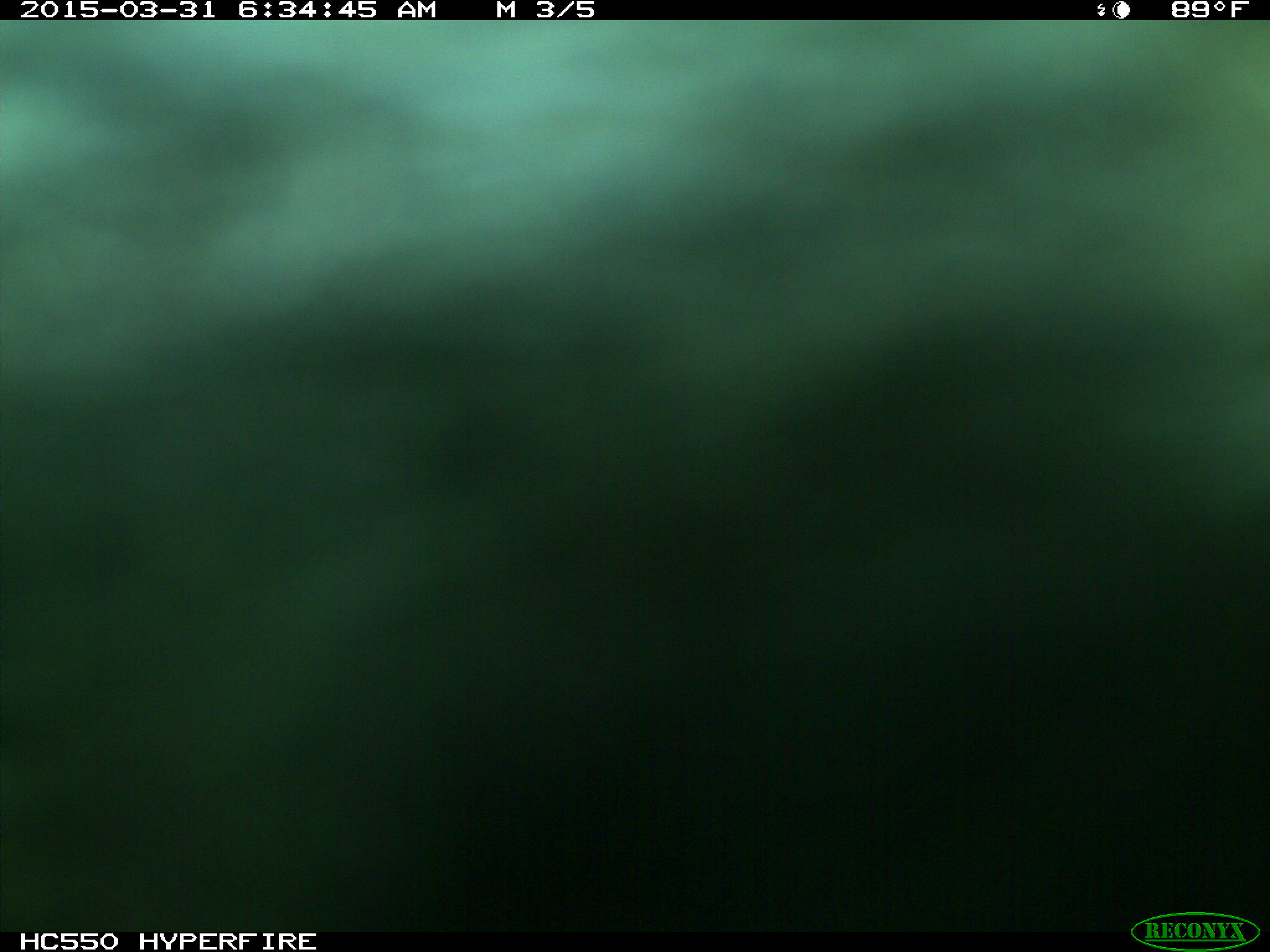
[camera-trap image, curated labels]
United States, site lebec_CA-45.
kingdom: Animalia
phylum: Chordata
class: Mammalia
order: Artiodactyla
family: Bovidae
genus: Bos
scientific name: Bos taurus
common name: domestic cow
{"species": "Bos taurus (domestic cow)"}